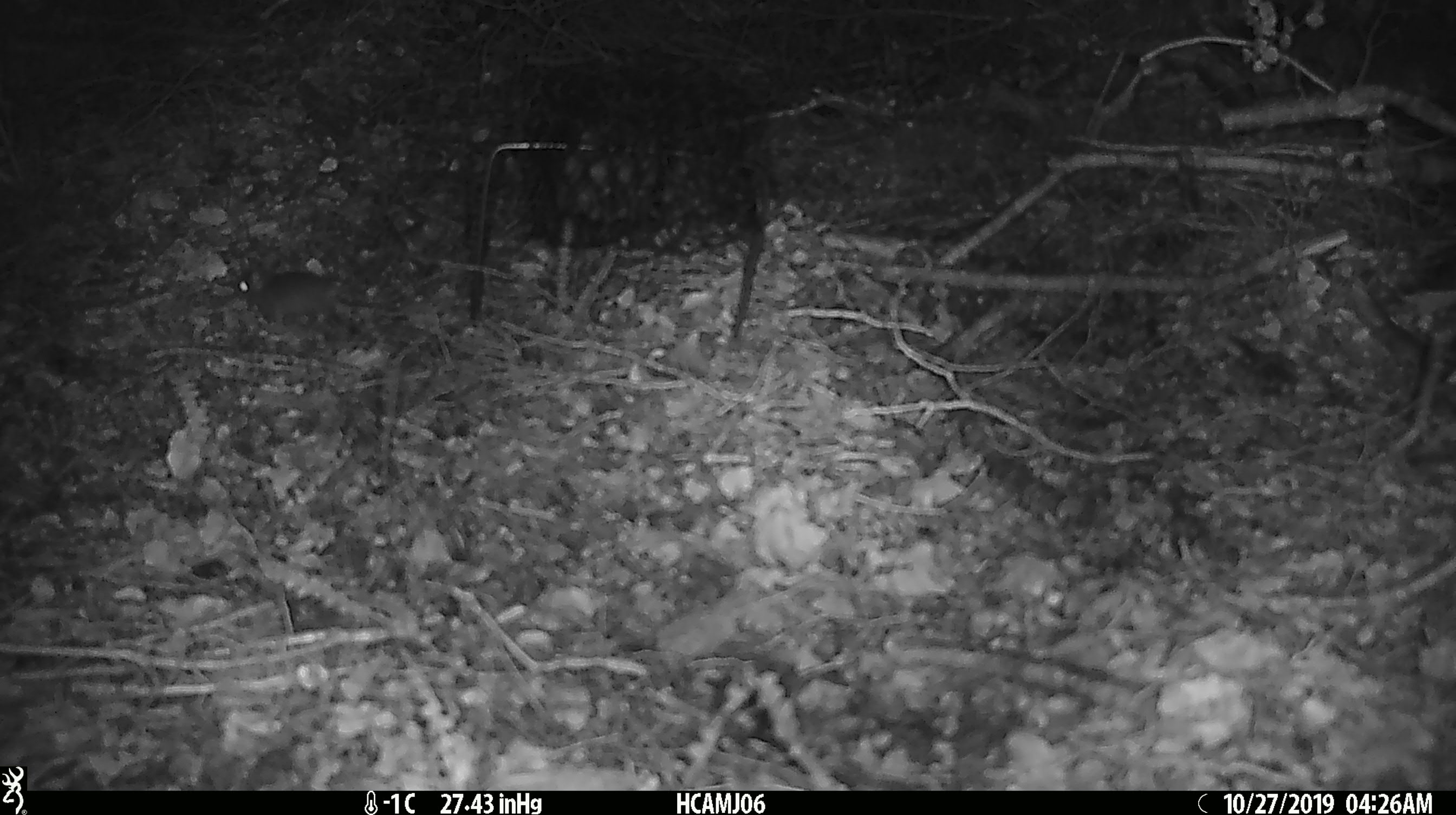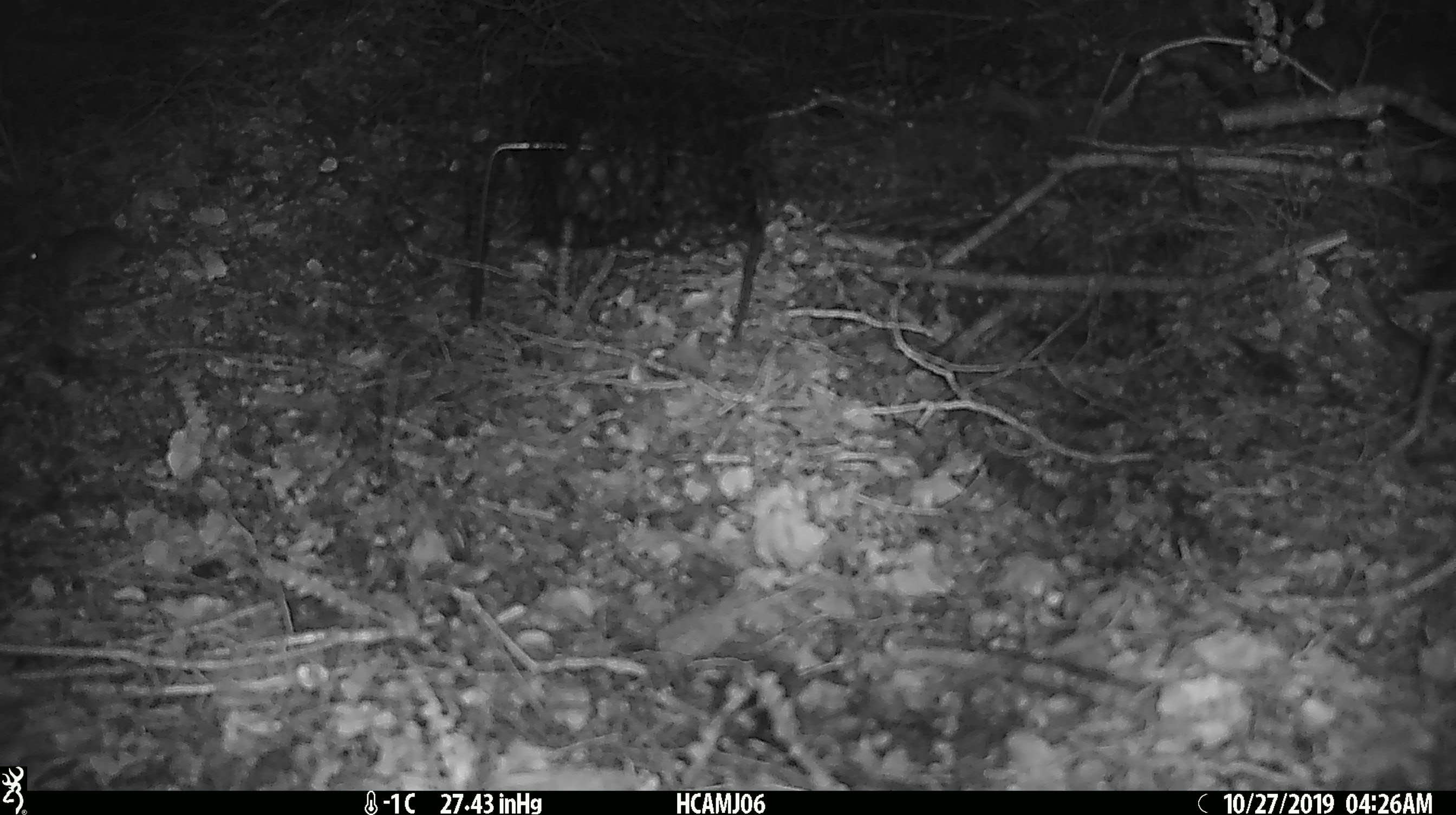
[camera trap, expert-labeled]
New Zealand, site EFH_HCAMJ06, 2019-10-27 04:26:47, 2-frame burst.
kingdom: Animalia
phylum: Chordata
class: Mammalia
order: Rodentia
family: Muridae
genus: Mus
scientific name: Mus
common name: mouse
Mouse (Mus).